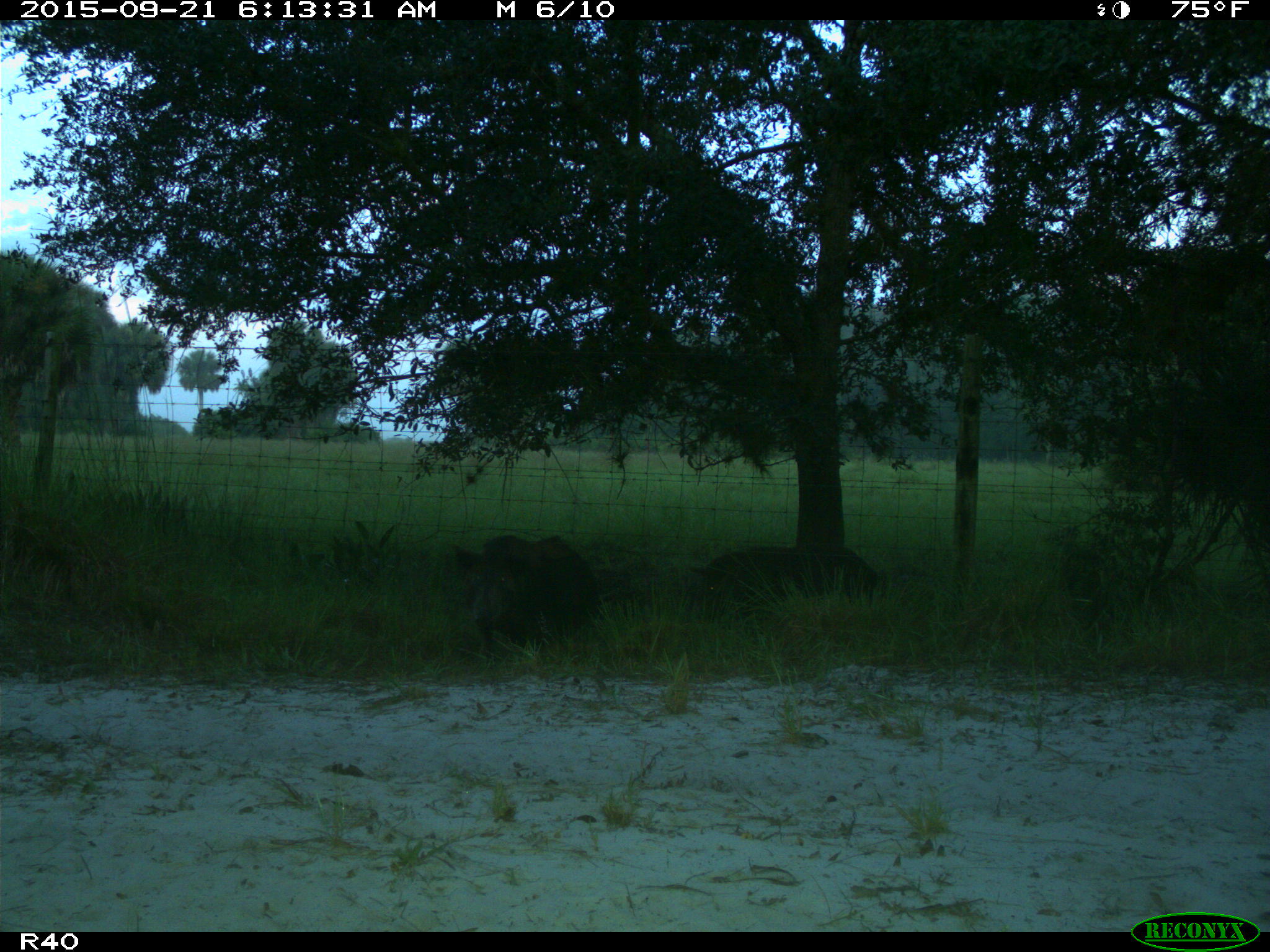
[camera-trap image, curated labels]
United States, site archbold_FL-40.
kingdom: Animalia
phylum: Chordata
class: Mammalia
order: Artiodactyla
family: Suidae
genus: Sus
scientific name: Sus scrofa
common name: wild boar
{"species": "Sus scrofa (wild boar)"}